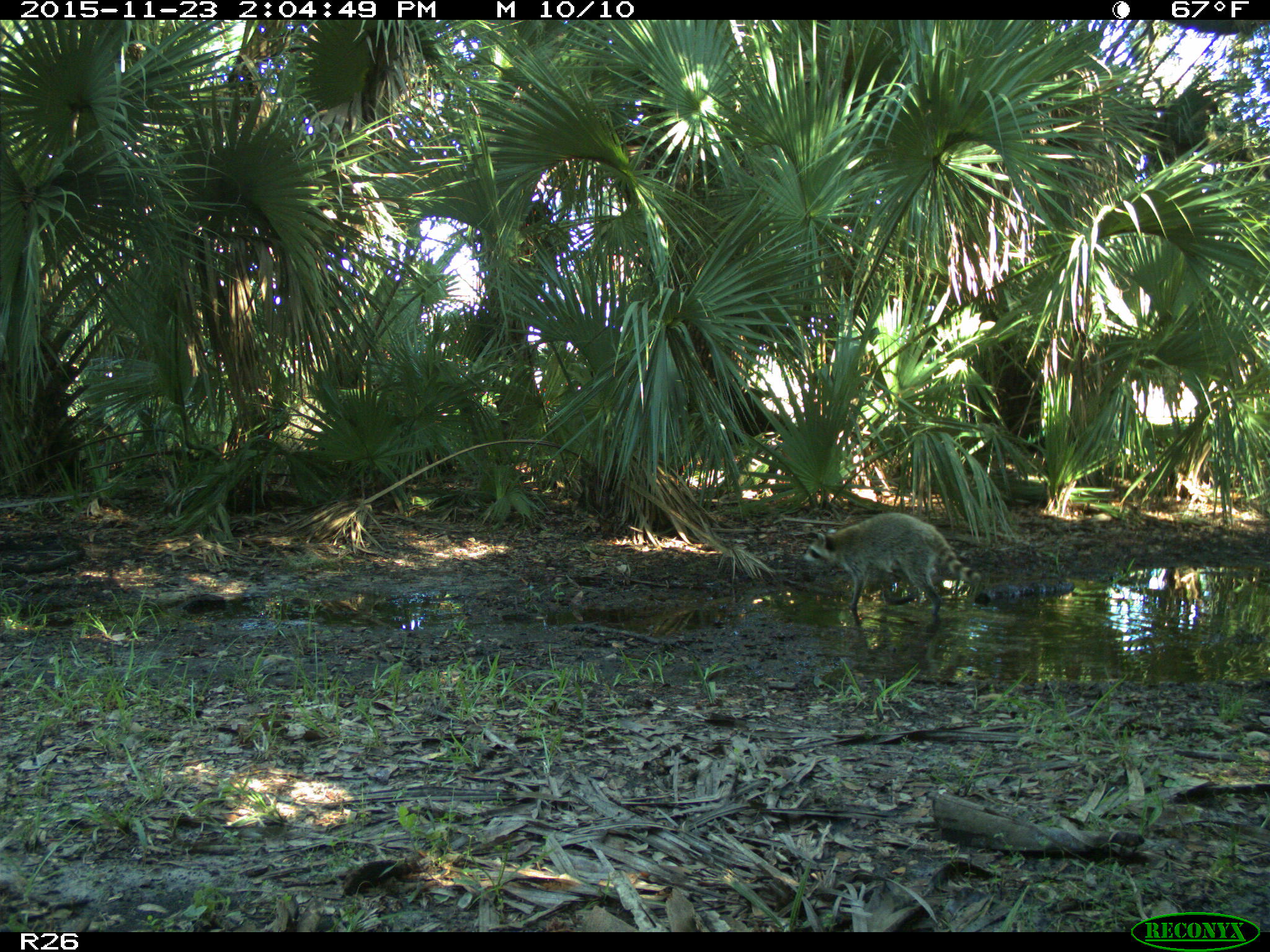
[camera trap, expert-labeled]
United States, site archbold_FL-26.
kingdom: Animalia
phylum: Chordata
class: Mammalia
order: Carnivora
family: Procyonidae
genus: Procyon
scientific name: Procyon lotor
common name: common raccoon